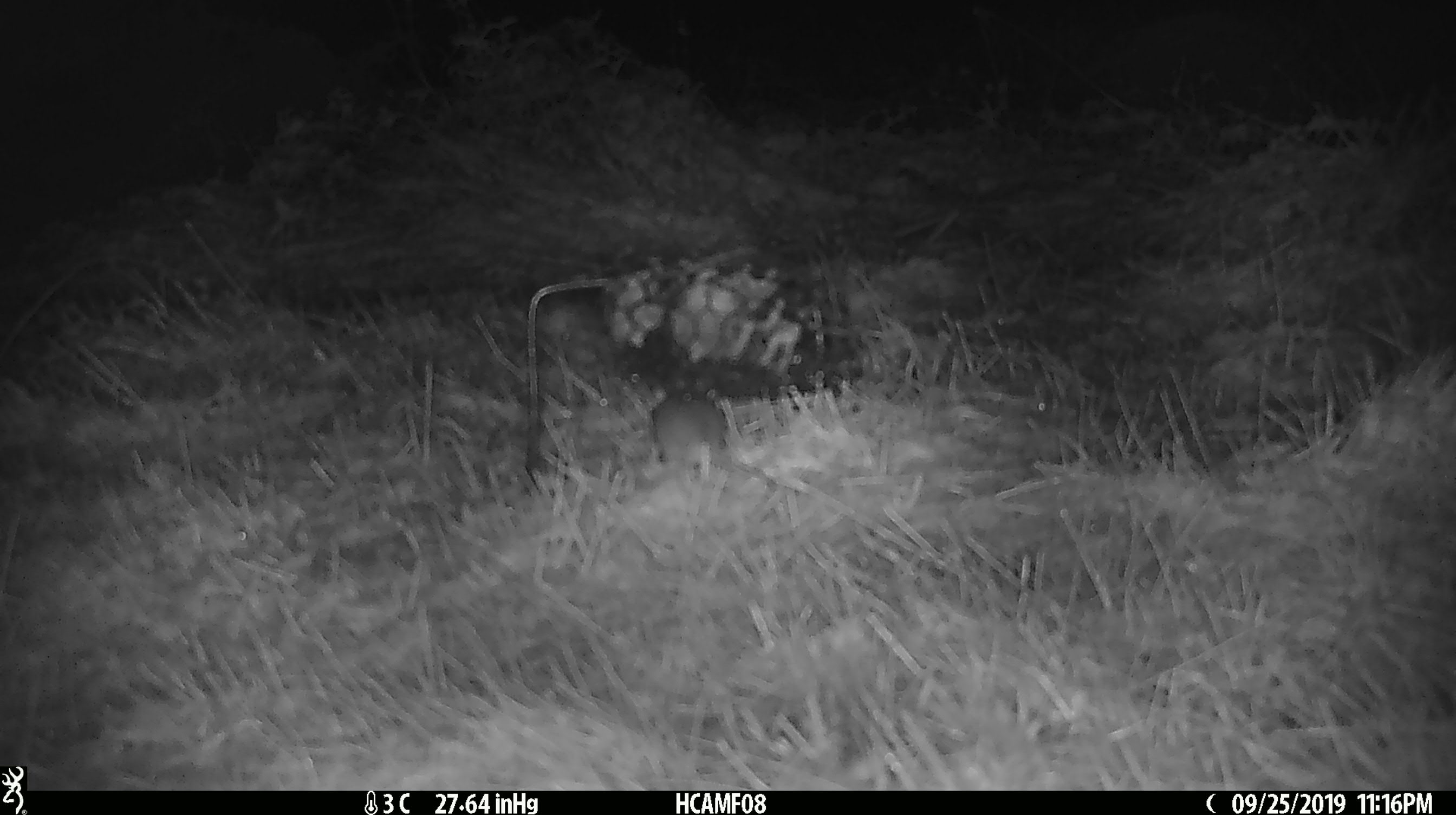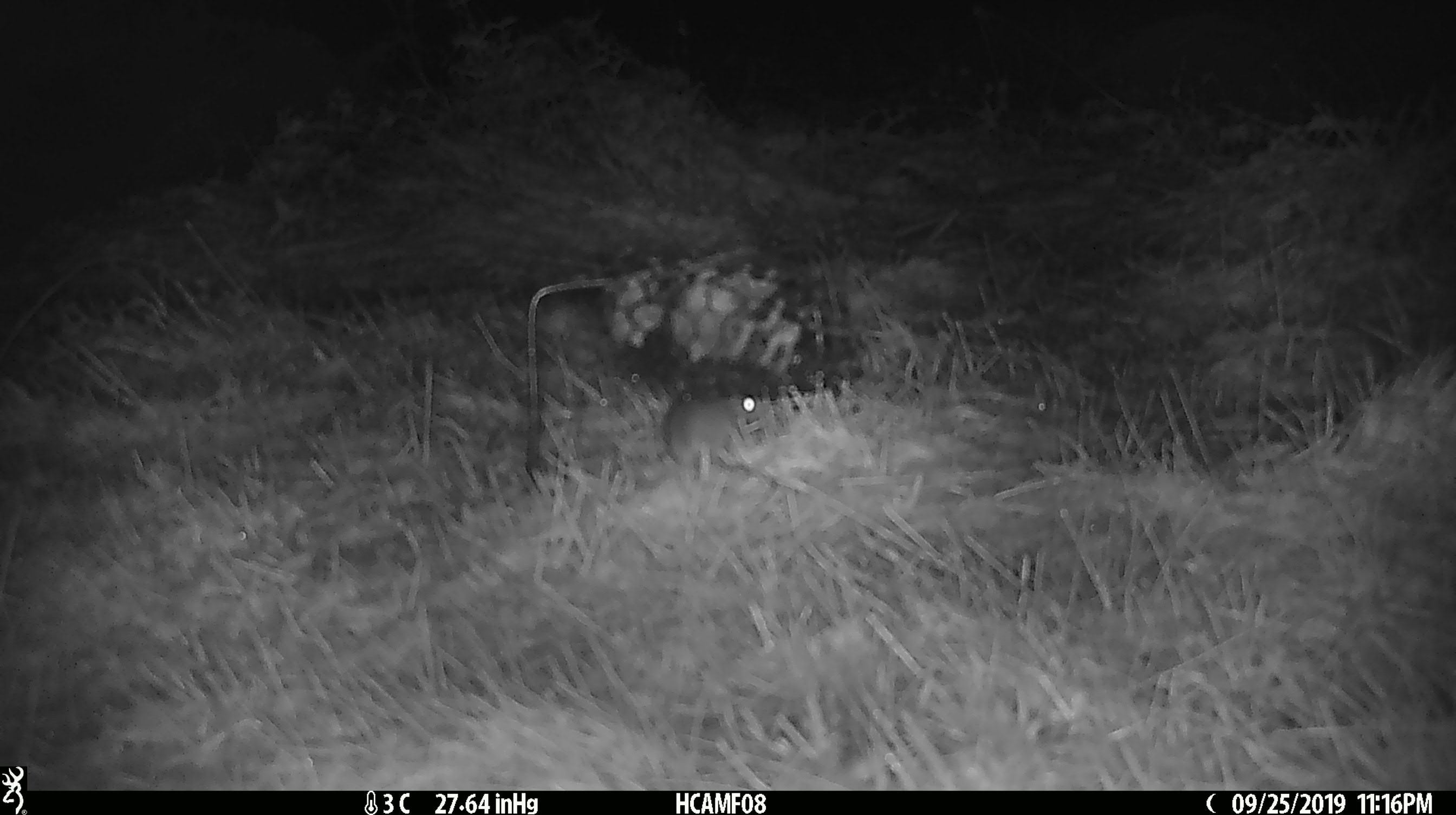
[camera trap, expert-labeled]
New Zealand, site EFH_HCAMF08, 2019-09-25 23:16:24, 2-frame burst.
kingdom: Animalia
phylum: Chordata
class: Mammalia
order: Rodentia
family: Muridae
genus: Mus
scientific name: Mus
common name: mouse